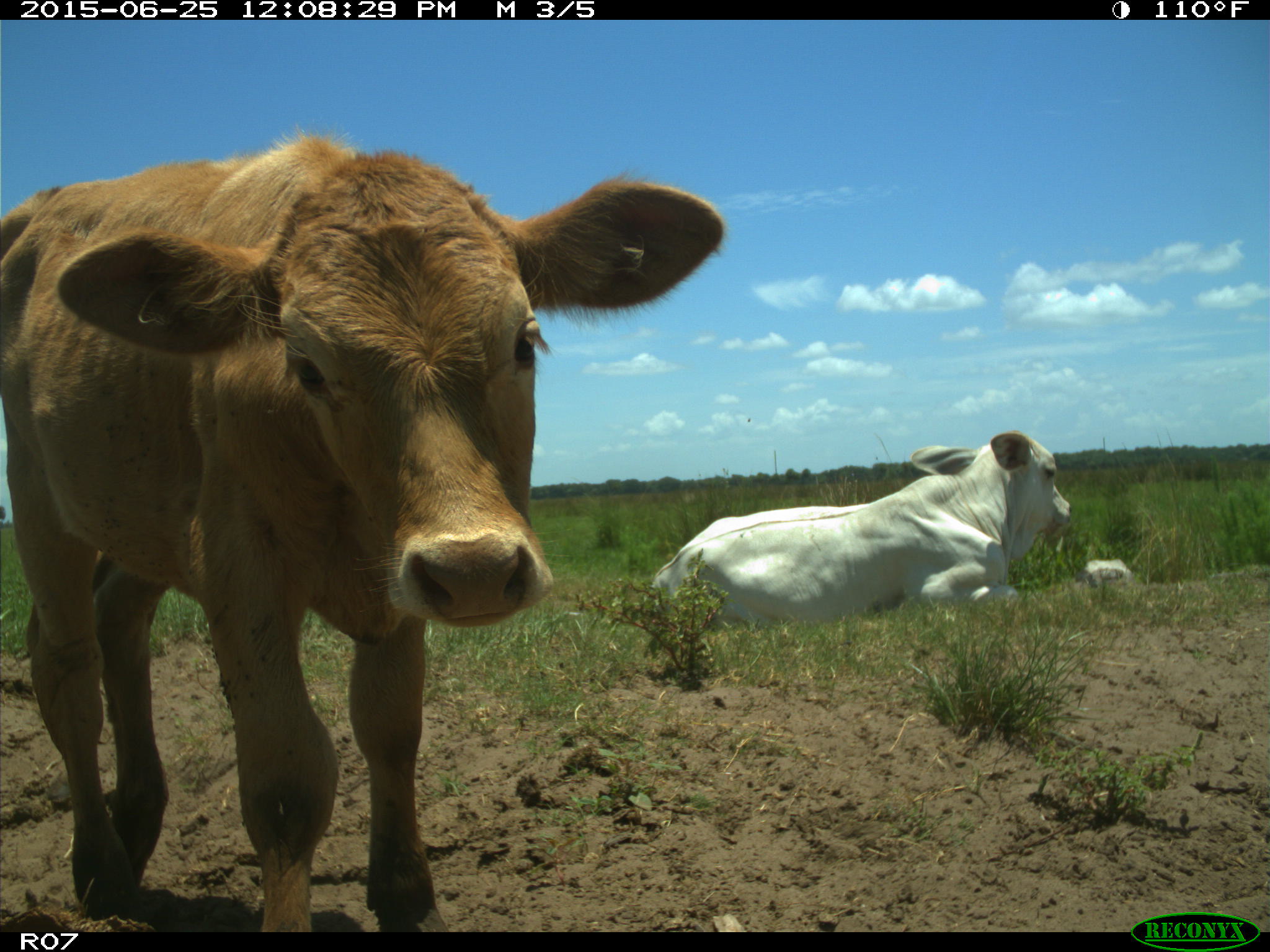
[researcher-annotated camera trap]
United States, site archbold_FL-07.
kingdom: Animalia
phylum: Chordata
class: Mammalia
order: Artiodactyla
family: Bovidae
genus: Bos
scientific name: Bos taurus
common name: domestic cow